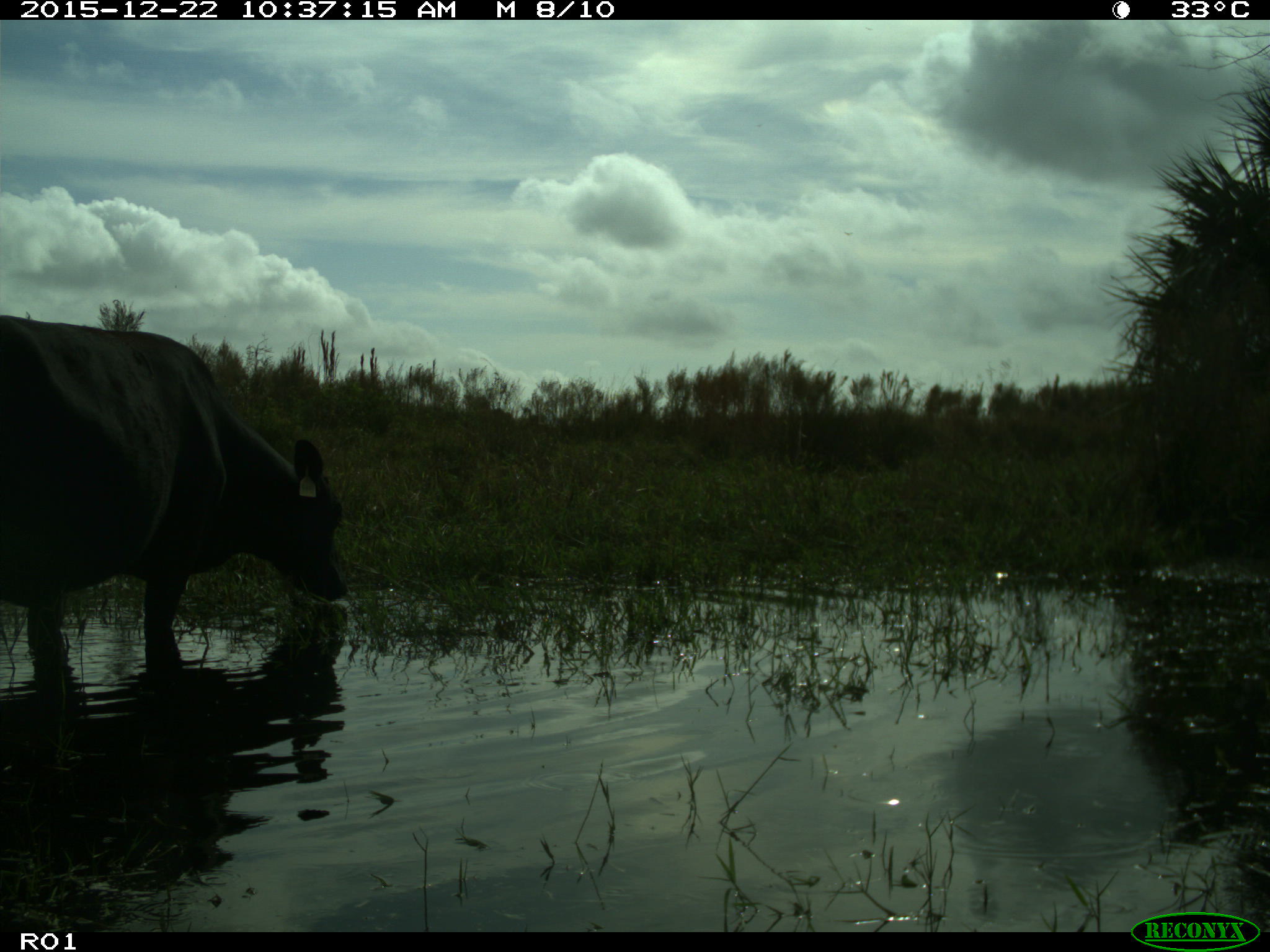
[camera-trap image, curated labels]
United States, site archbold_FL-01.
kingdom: Animalia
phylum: Chordata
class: Mammalia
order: Artiodactyla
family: Bovidae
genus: Bos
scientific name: Bos taurus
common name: domestic cow